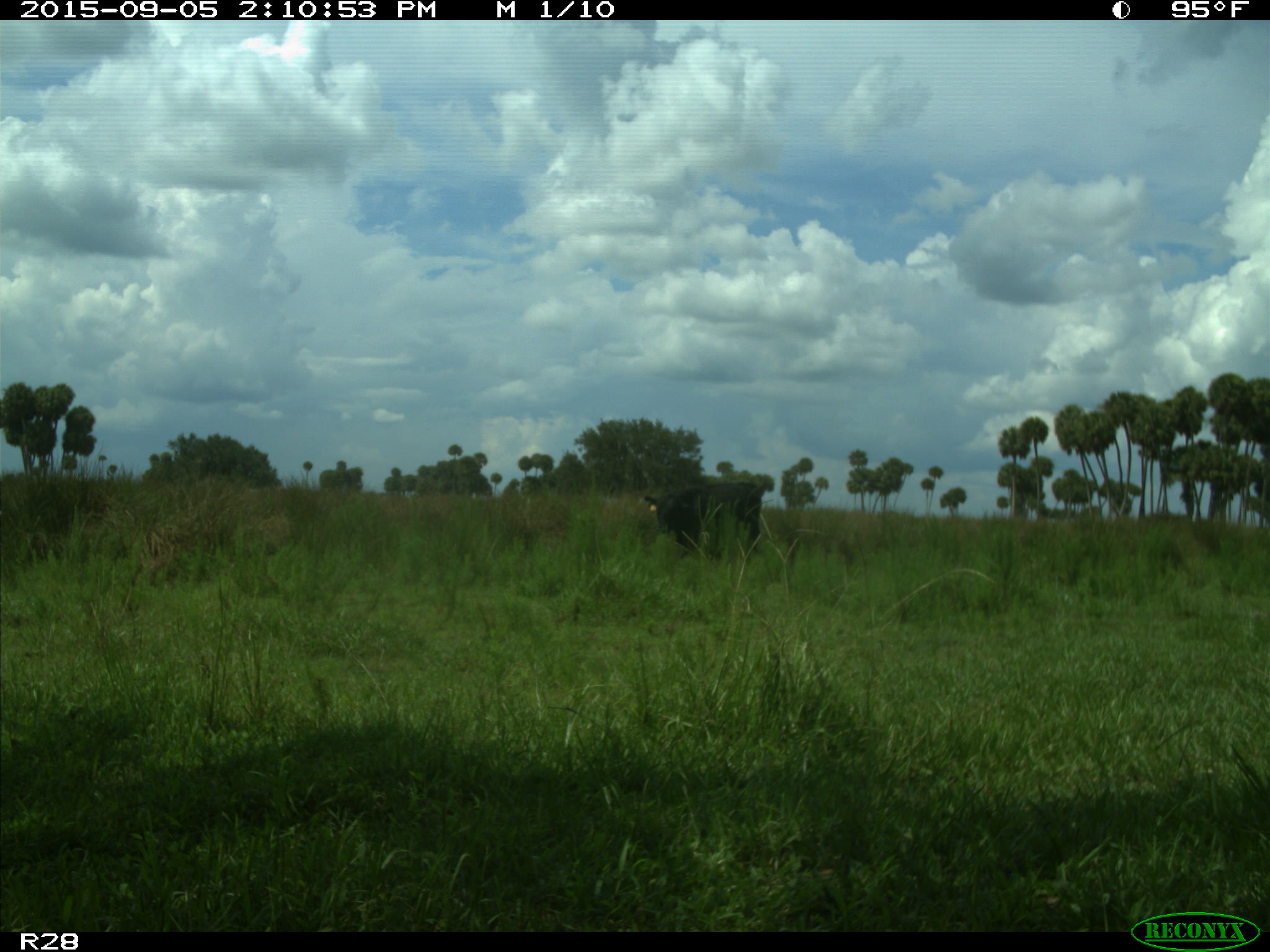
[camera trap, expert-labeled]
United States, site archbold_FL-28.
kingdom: Animalia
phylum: Chordata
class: Mammalia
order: Artiodactyla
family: Bovidae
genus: Bos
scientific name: Bos taurus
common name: domestic cow